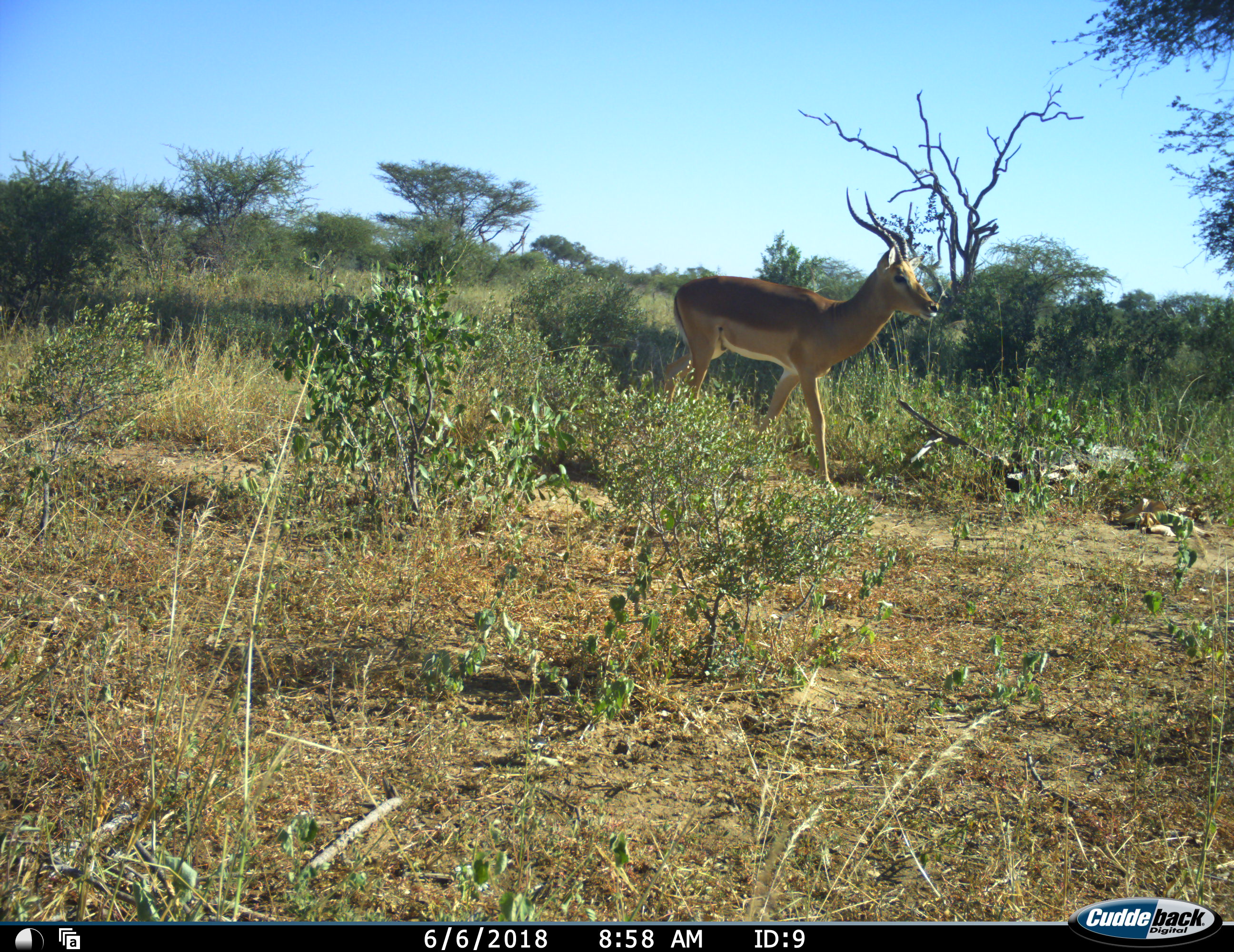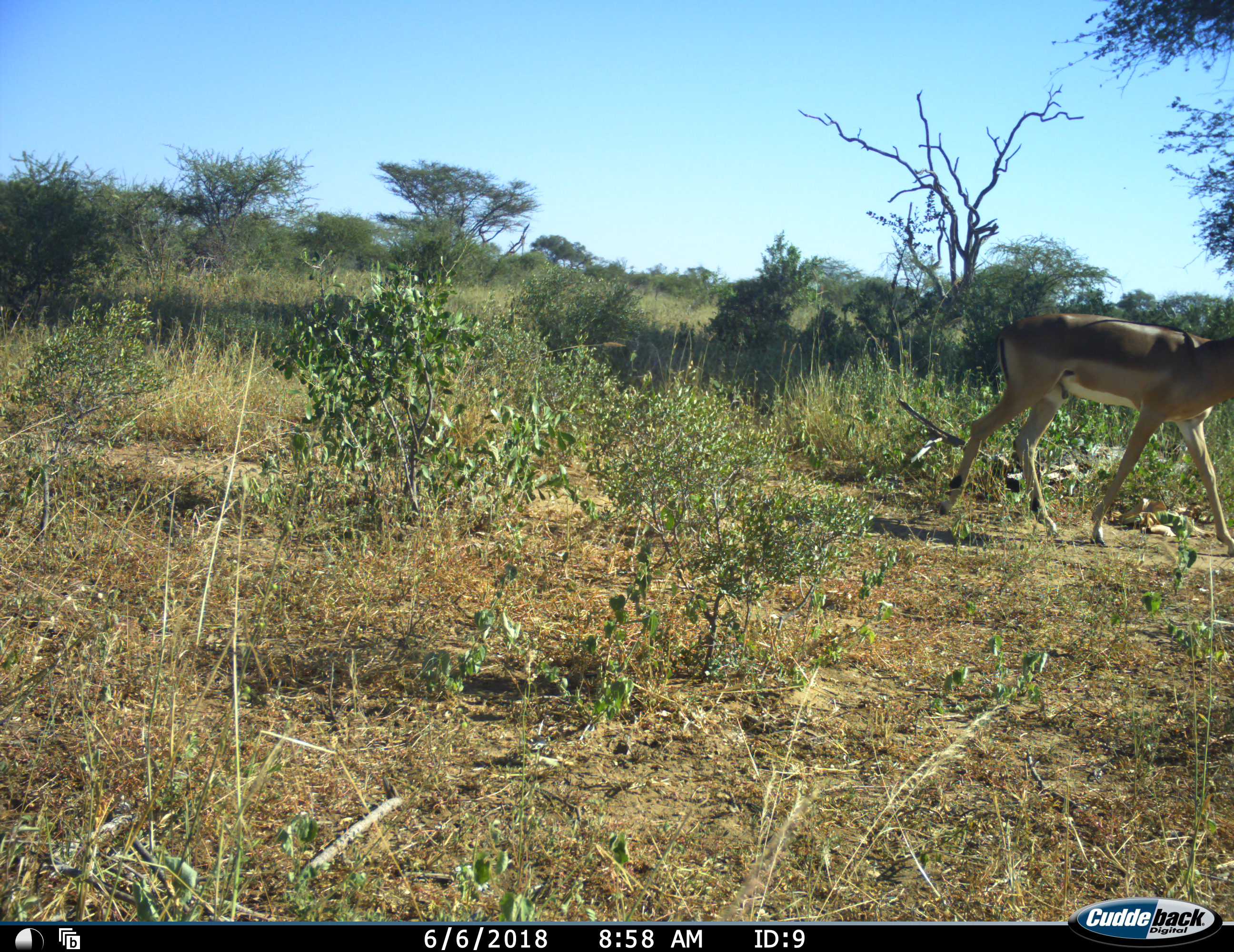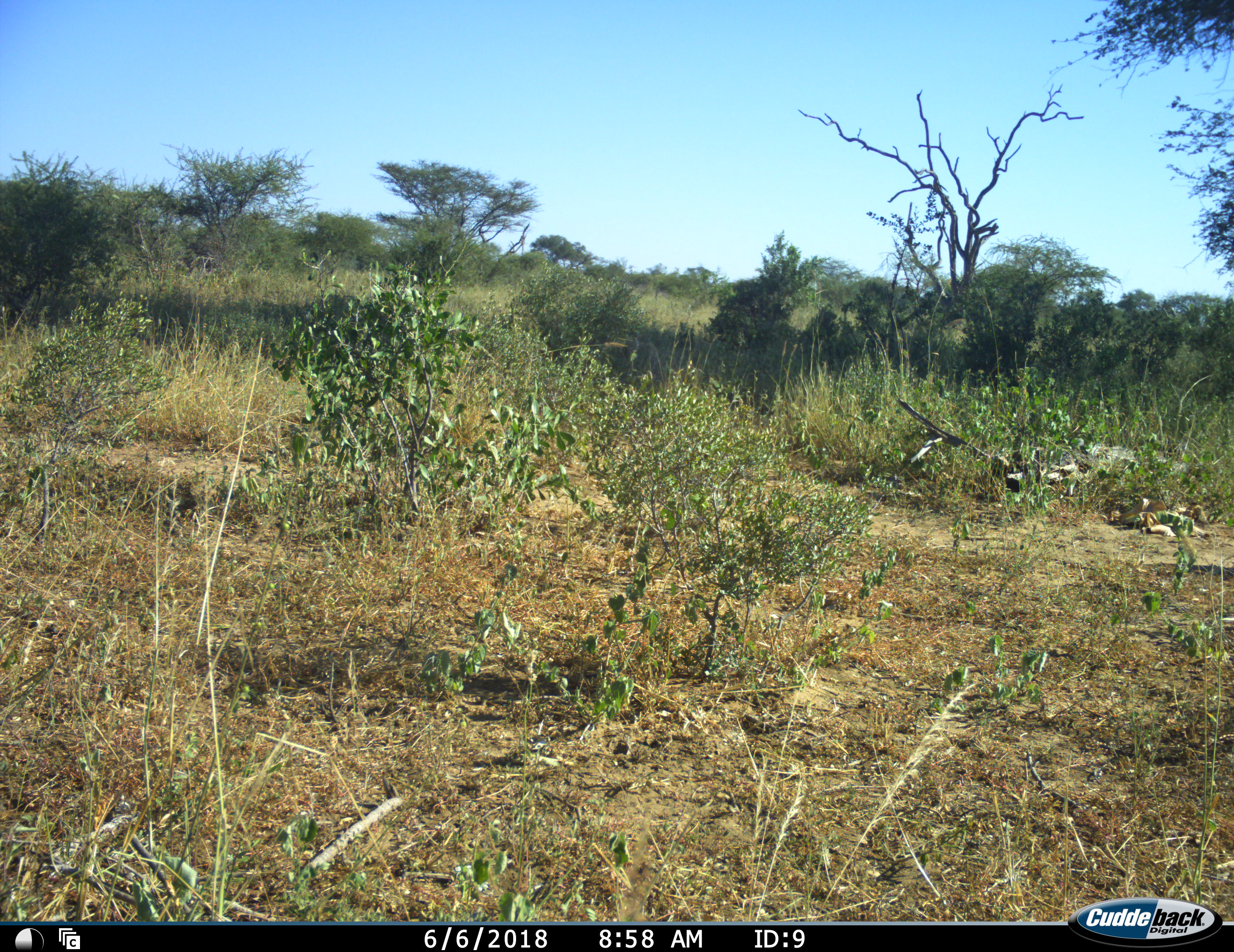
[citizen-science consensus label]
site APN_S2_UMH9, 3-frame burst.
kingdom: Animalia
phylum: Chordata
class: Mammalia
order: Artiodactyla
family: Bovidae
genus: Aepyceros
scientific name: Aepyceros melampus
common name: impala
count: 1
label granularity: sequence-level